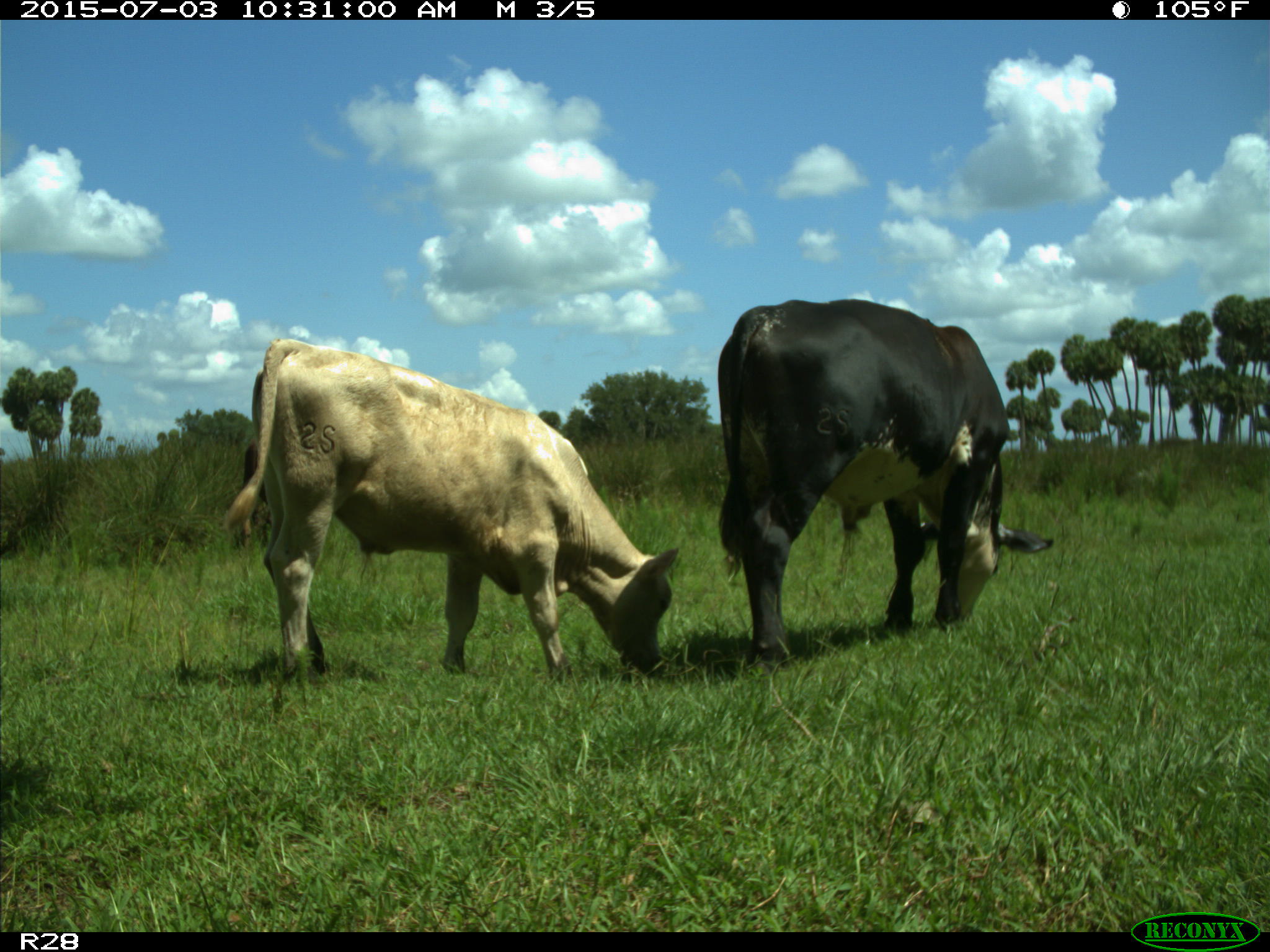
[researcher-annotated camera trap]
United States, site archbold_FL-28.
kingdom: Animalia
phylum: Chordata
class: Mammalia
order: Artiodactyla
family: Bovidae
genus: Bos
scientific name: Bos taurus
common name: domestic cow